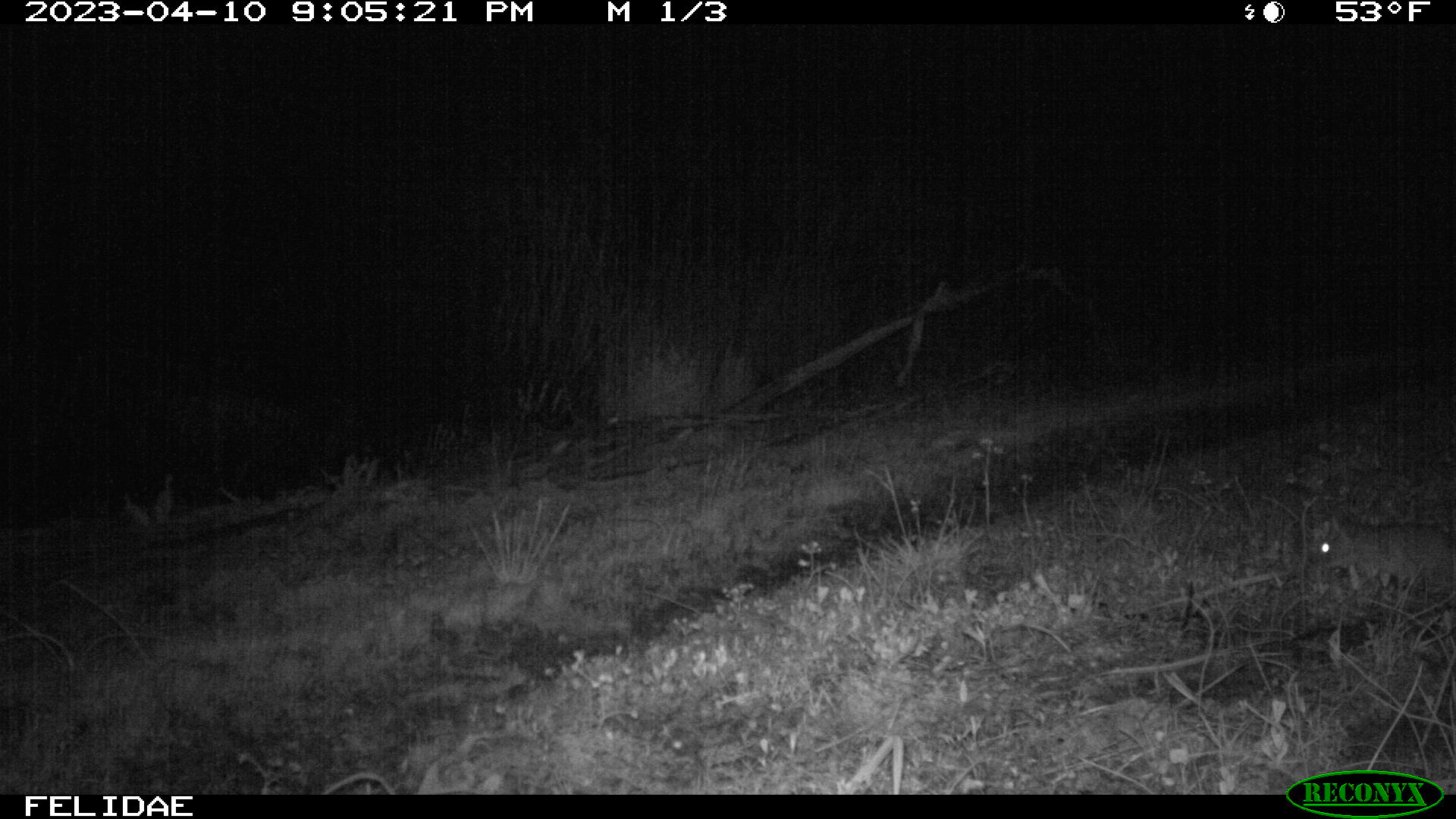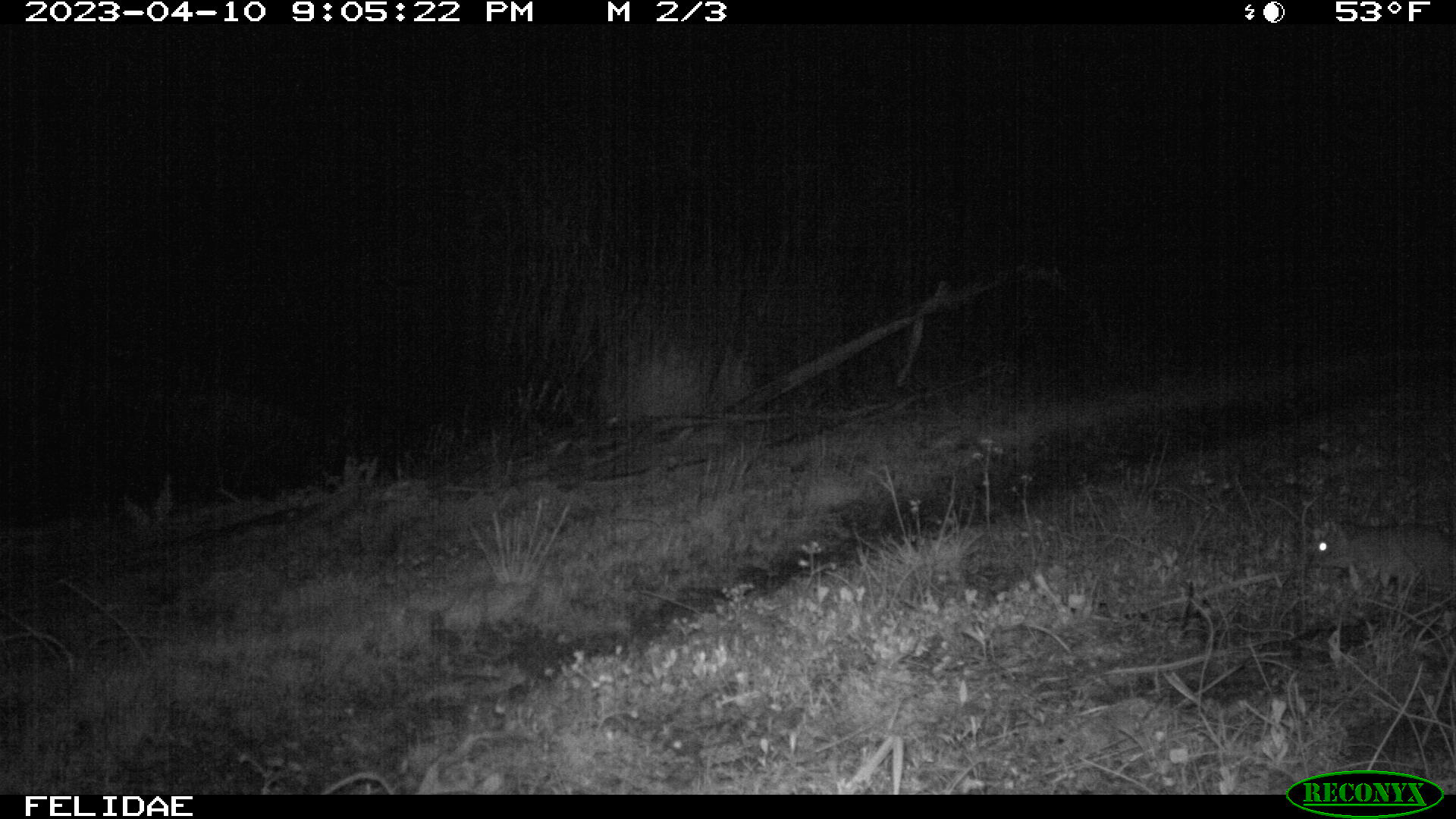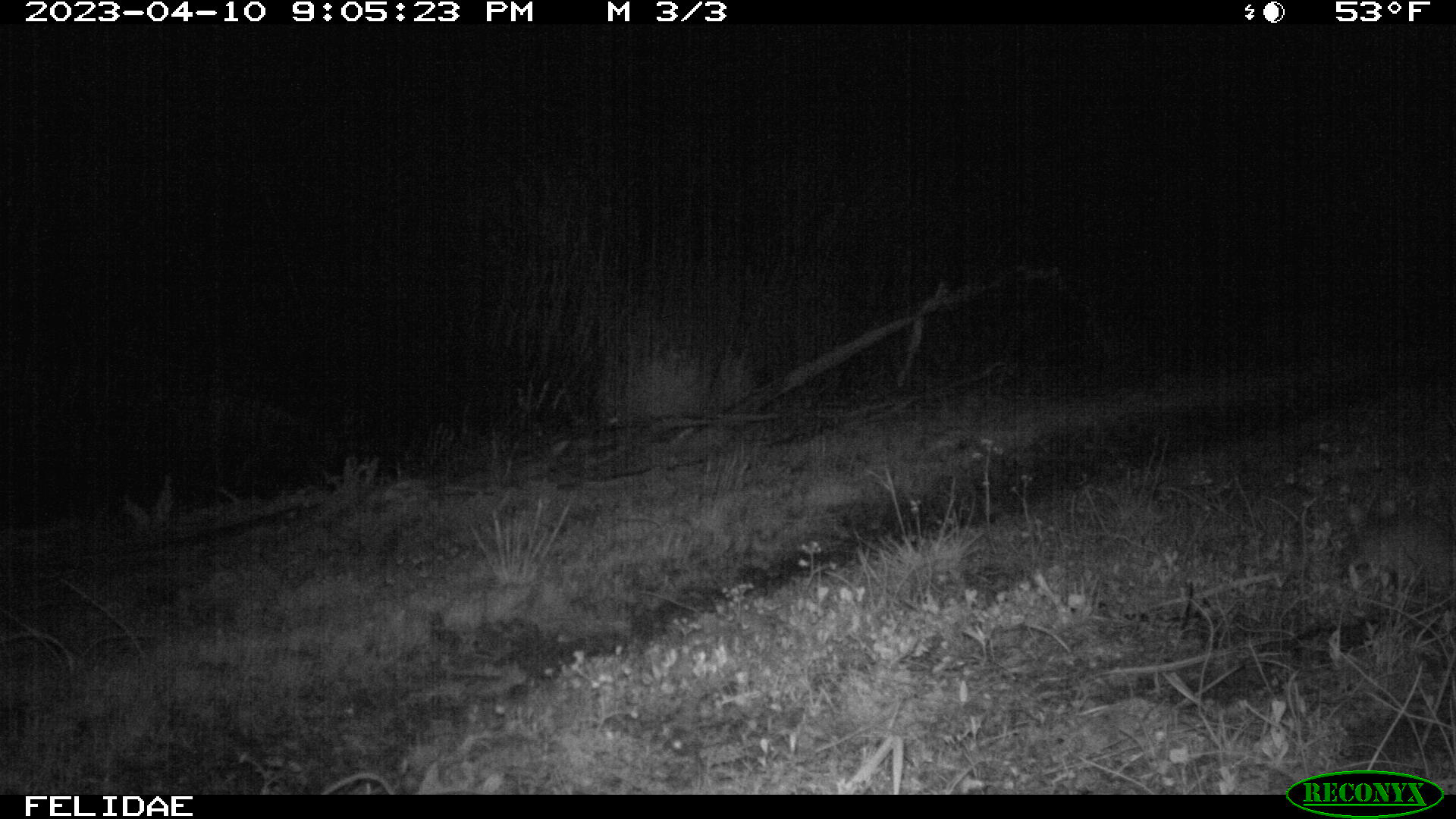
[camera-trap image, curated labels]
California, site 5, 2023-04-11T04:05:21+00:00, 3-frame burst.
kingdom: Animalia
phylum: Chordata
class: Mammalia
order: Rodentia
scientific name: Rodentia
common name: mouse or rat